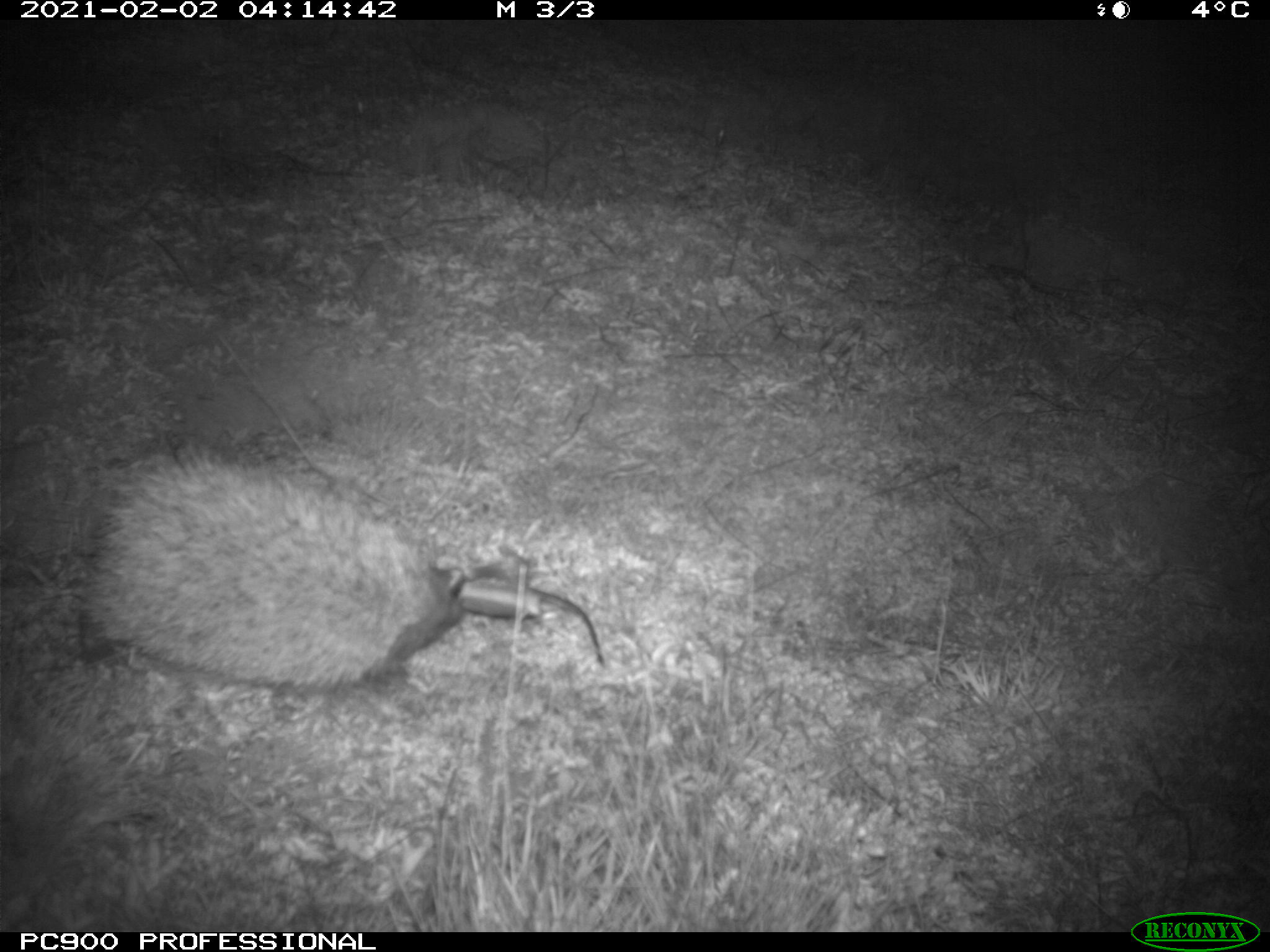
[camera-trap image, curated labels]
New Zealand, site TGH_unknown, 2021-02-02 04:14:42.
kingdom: Animalia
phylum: Chordata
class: Mammalia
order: Eulipotyphla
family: Erinaceidae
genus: Erinaceus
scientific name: Erinaceus europaeus europaeus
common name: european hedgehog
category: hedgehog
Hedgehog (european hedgehog) (Erinaceus europaeus europaeus).